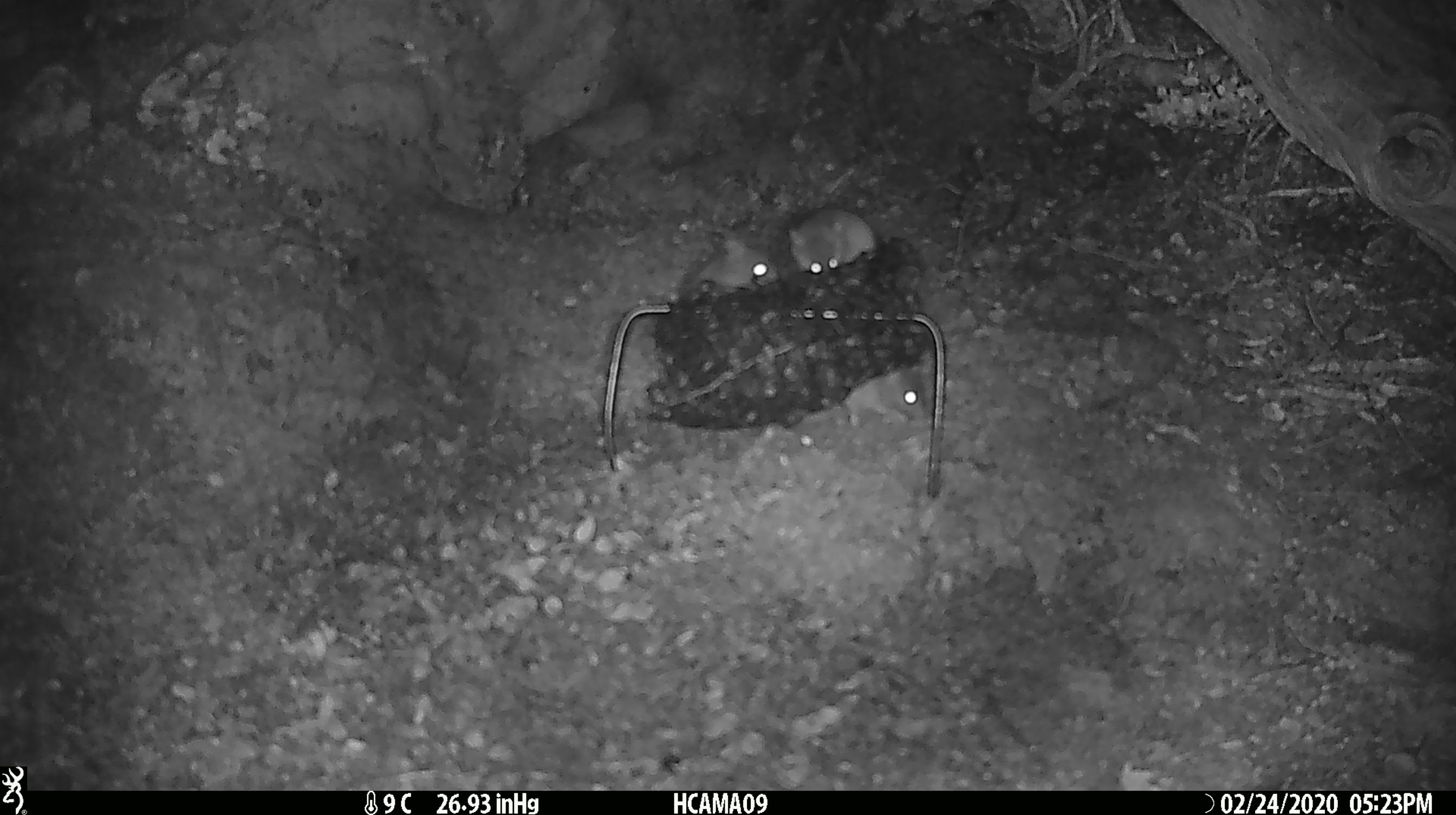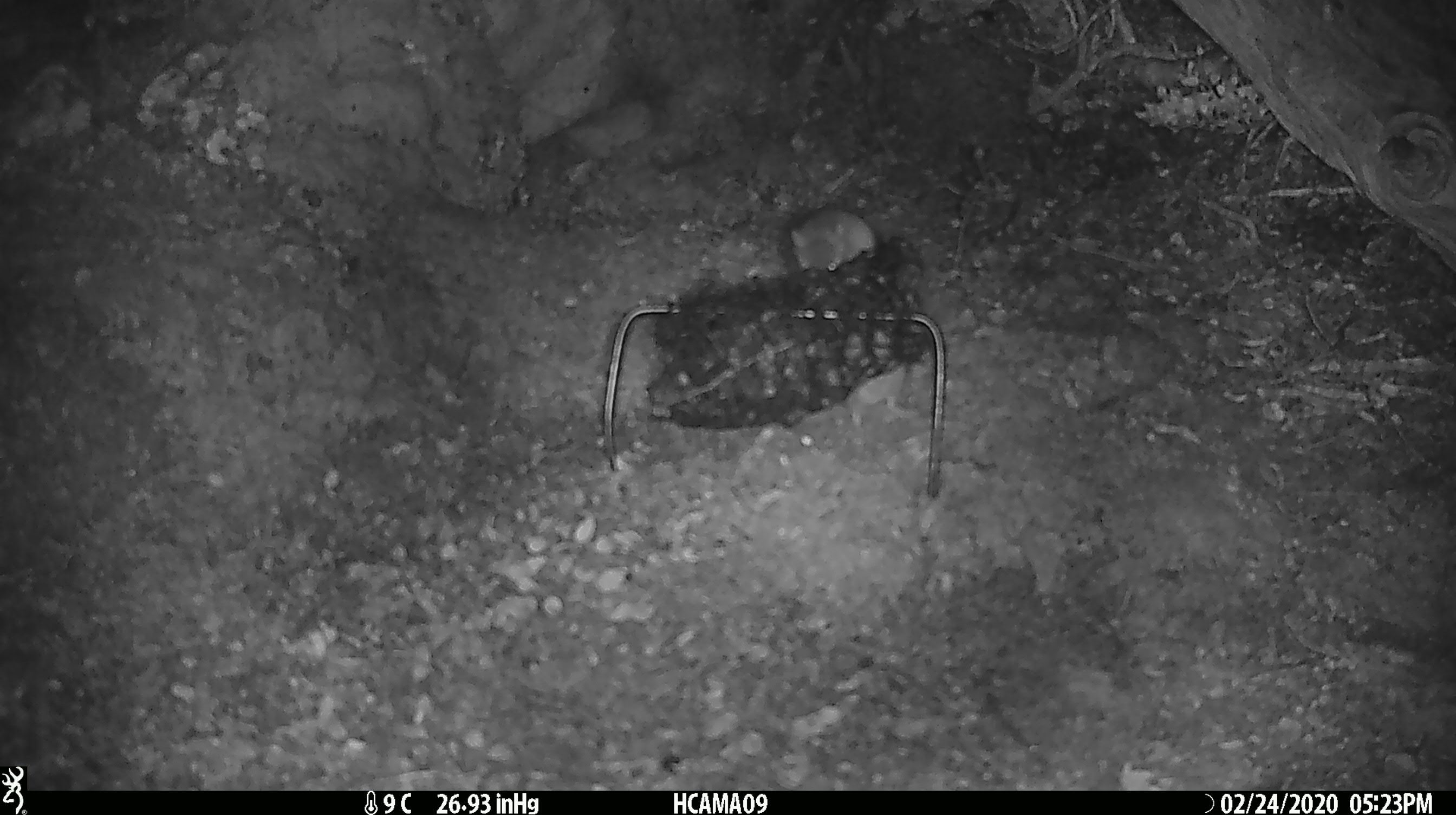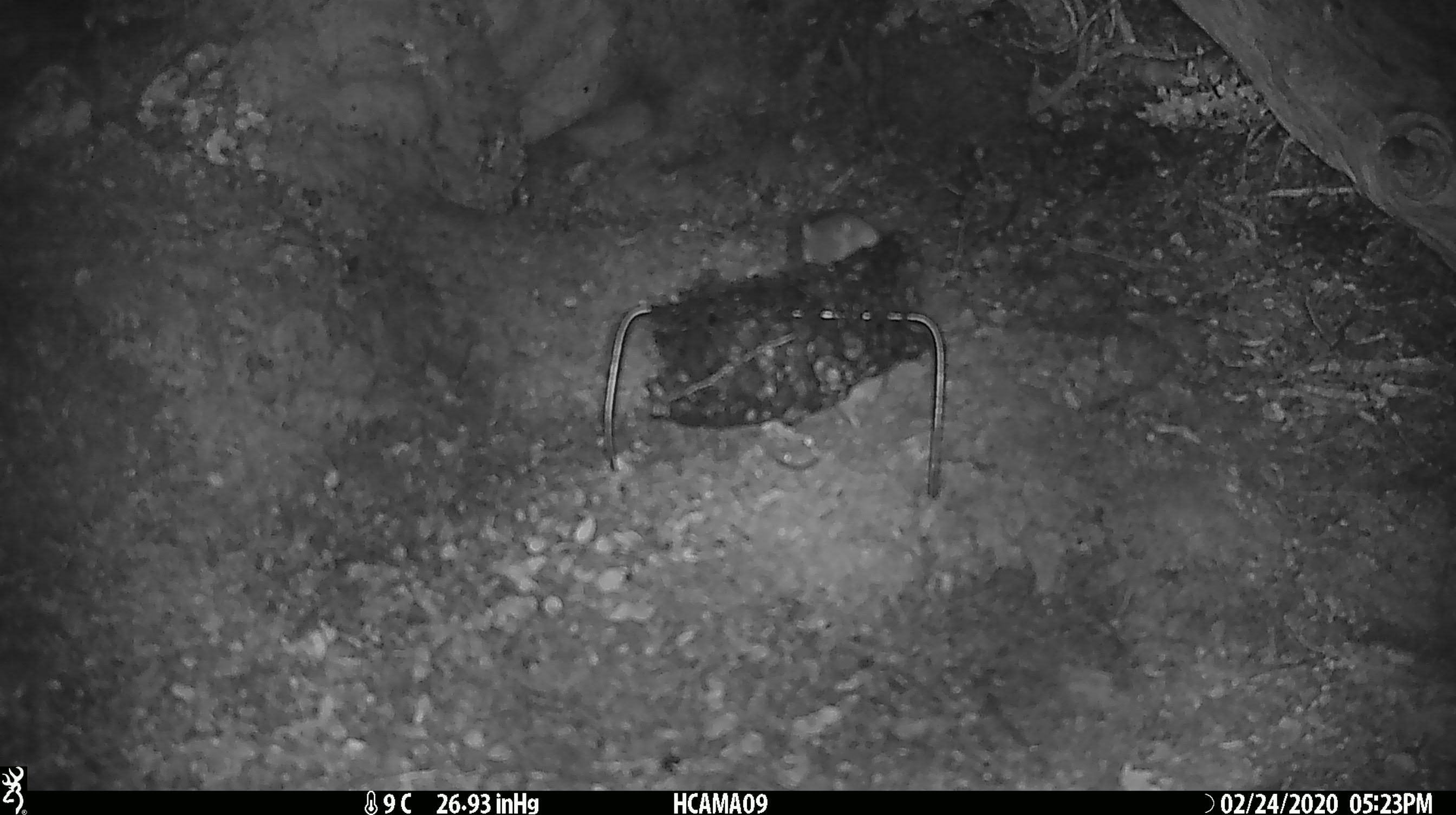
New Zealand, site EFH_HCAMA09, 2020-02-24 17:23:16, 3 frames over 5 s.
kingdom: Animalia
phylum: Chordata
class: Mammalia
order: Rodentia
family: Muridae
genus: Mus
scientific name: Mus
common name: mouse